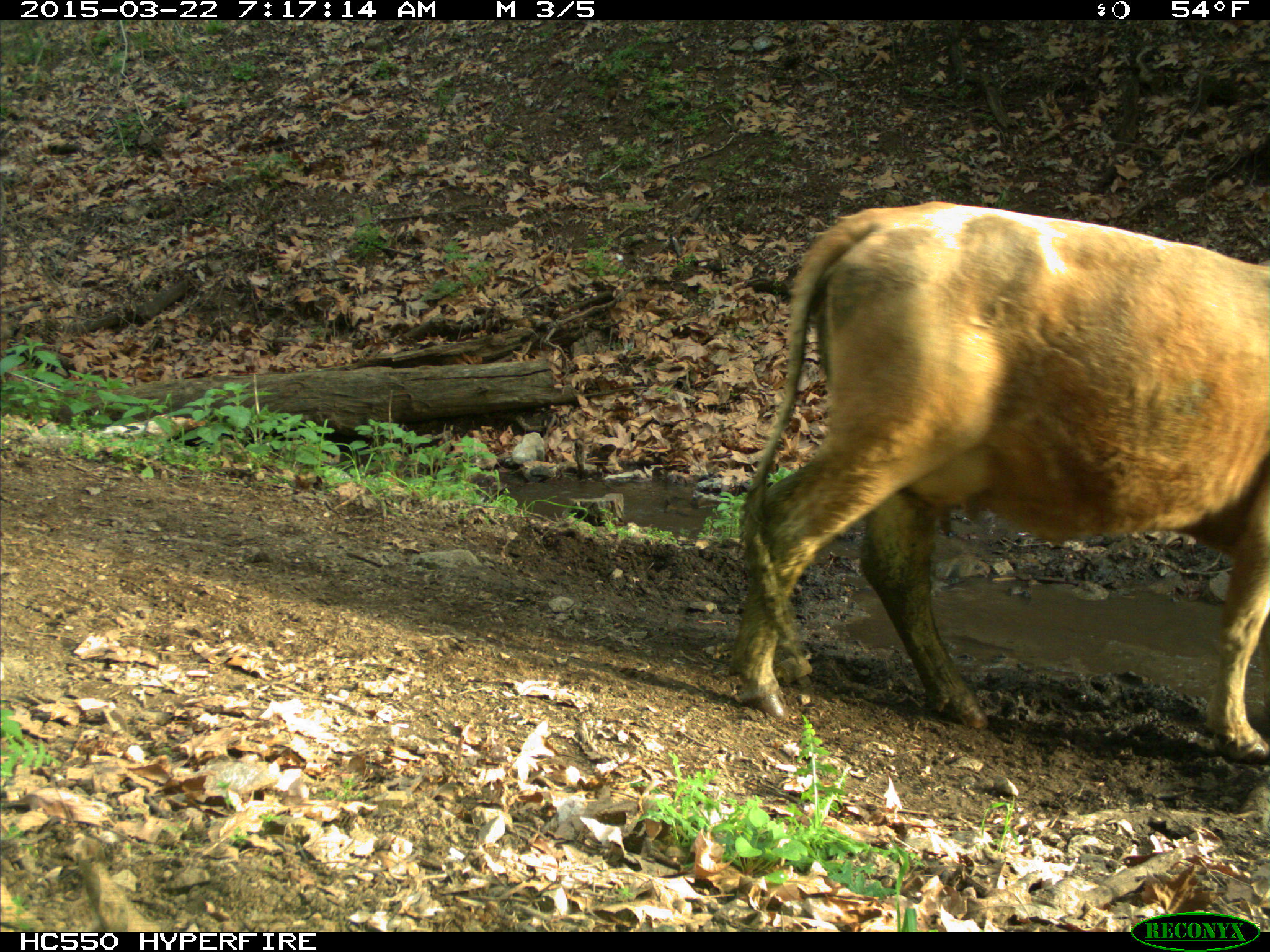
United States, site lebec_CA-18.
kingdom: Animalia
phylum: Chordata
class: Mammalia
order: Artiodactyla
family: Bovidae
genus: Bos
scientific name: Bos taurus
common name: domestic cow